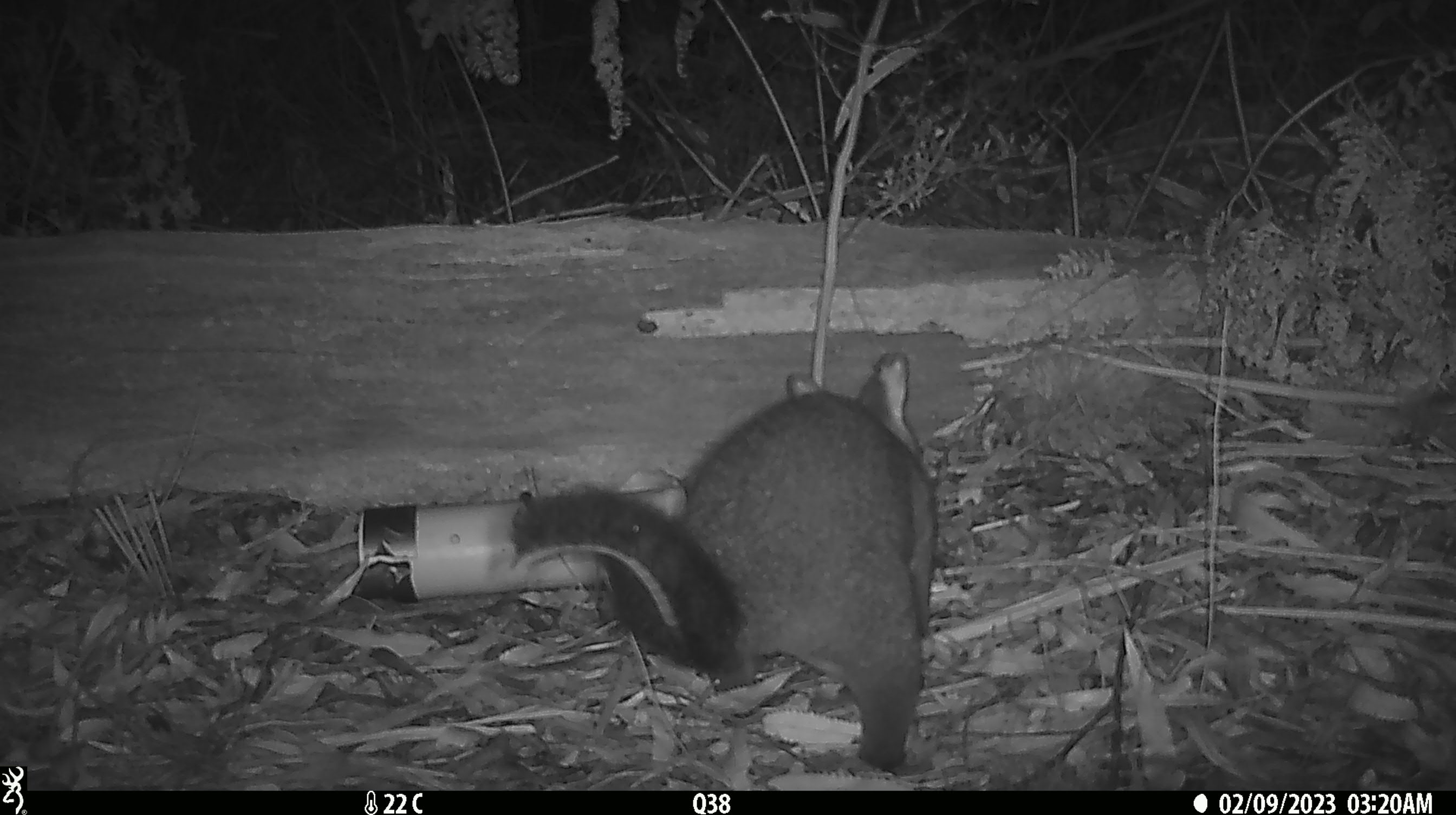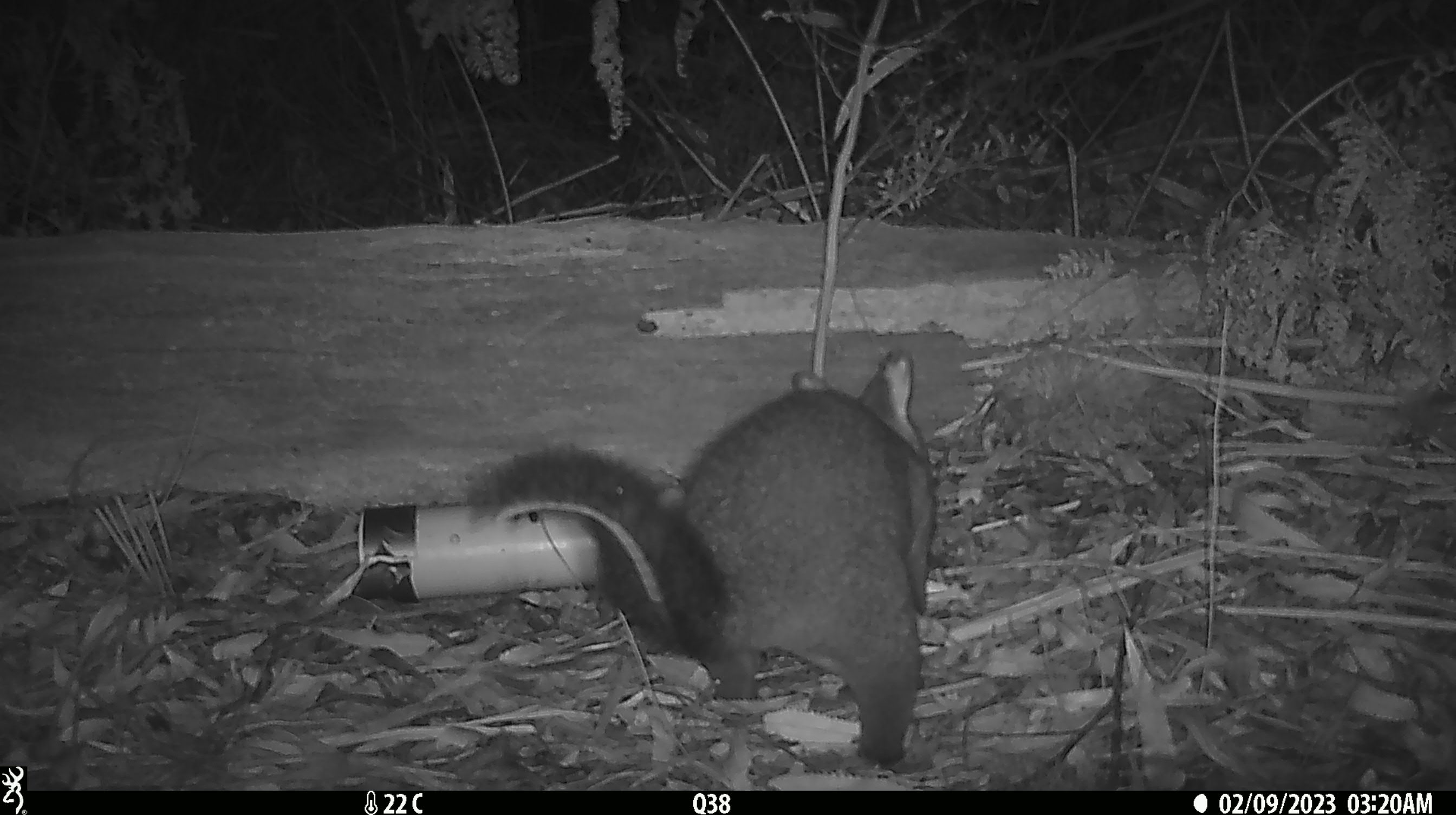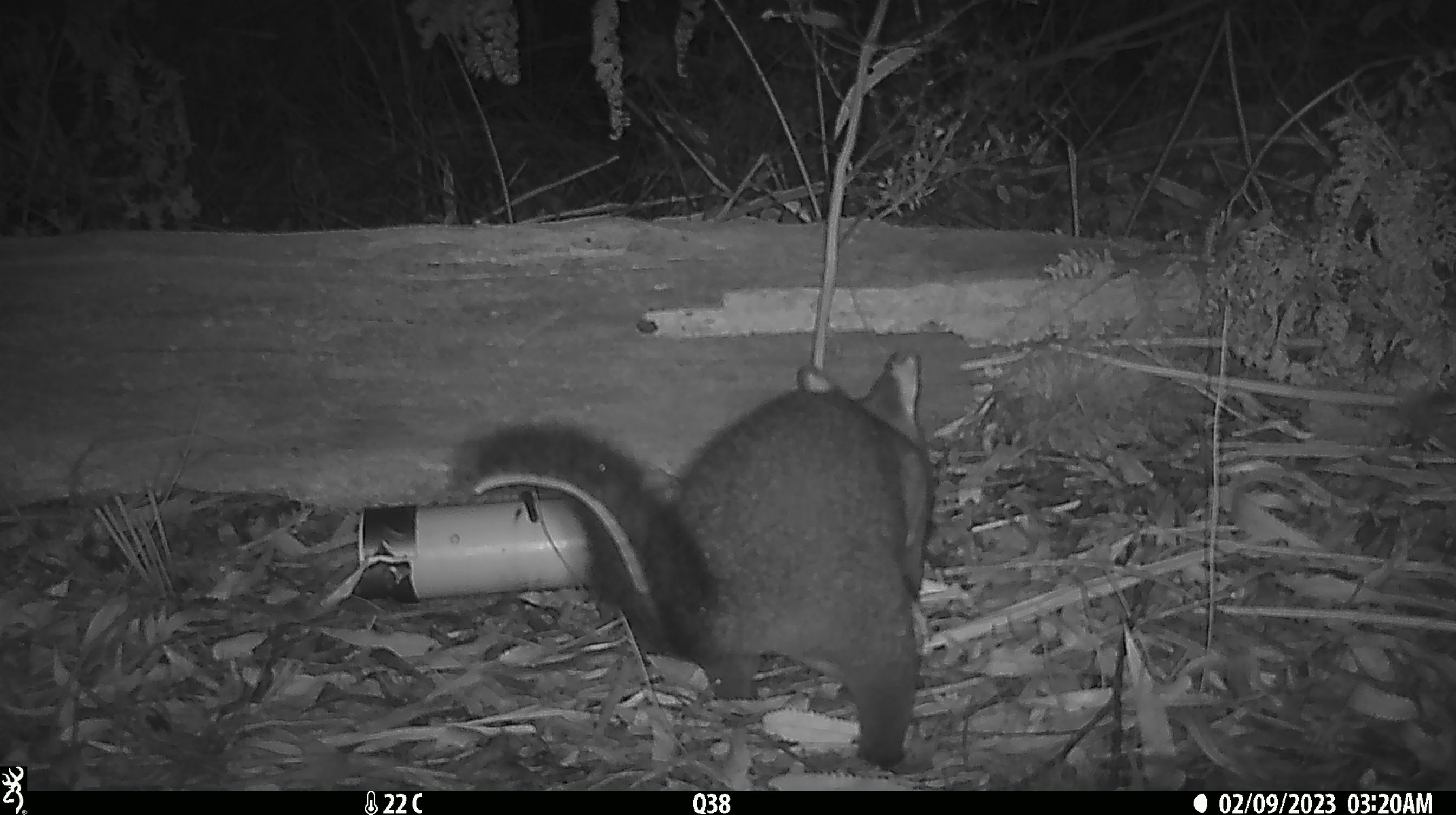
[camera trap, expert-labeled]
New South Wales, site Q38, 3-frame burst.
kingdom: Animalia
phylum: Chordata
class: Mammalia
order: Diprotodontia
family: Phalangeridae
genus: Trichosurus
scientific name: Trichosurus vulpecula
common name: common brushtail possum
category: possum